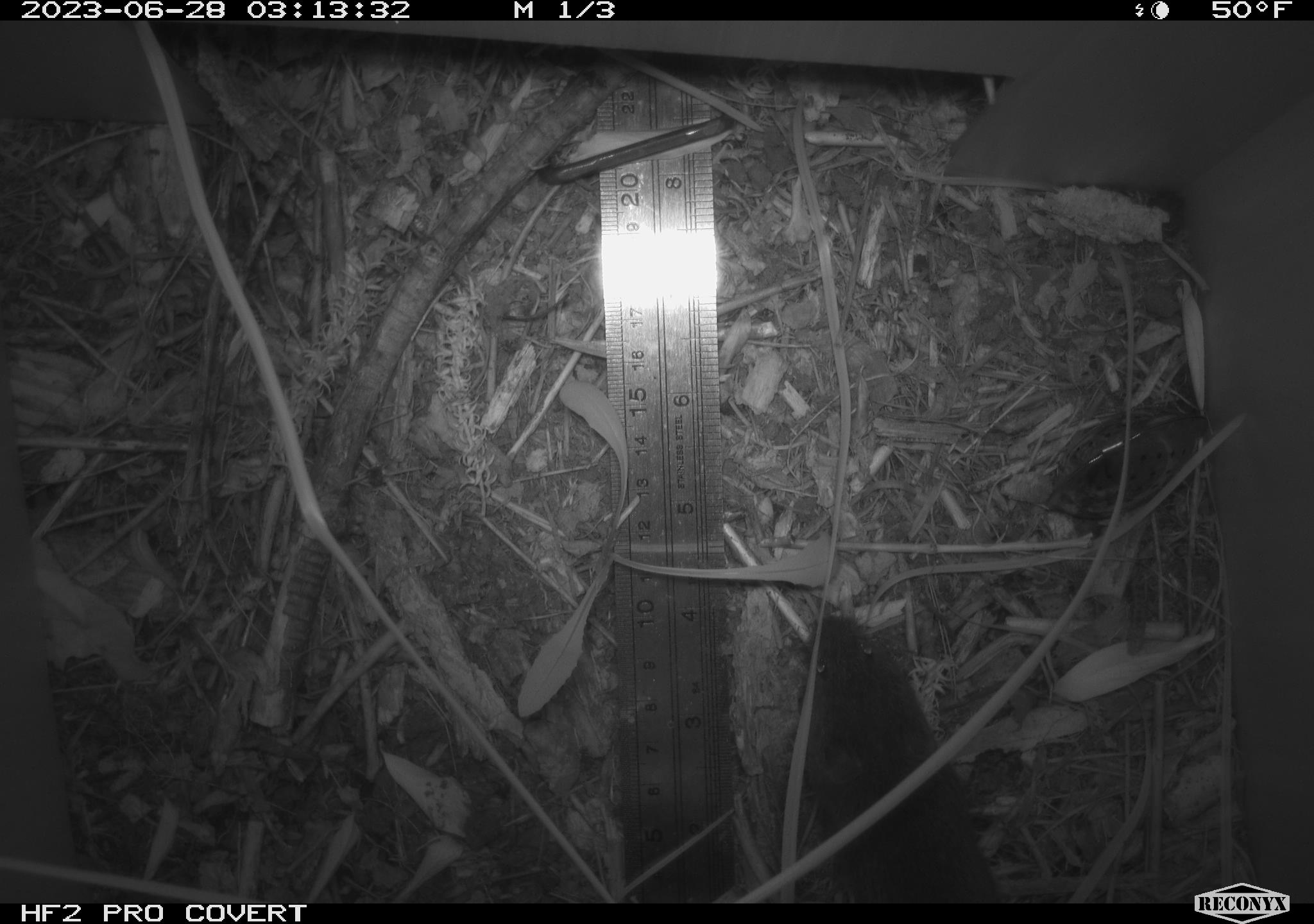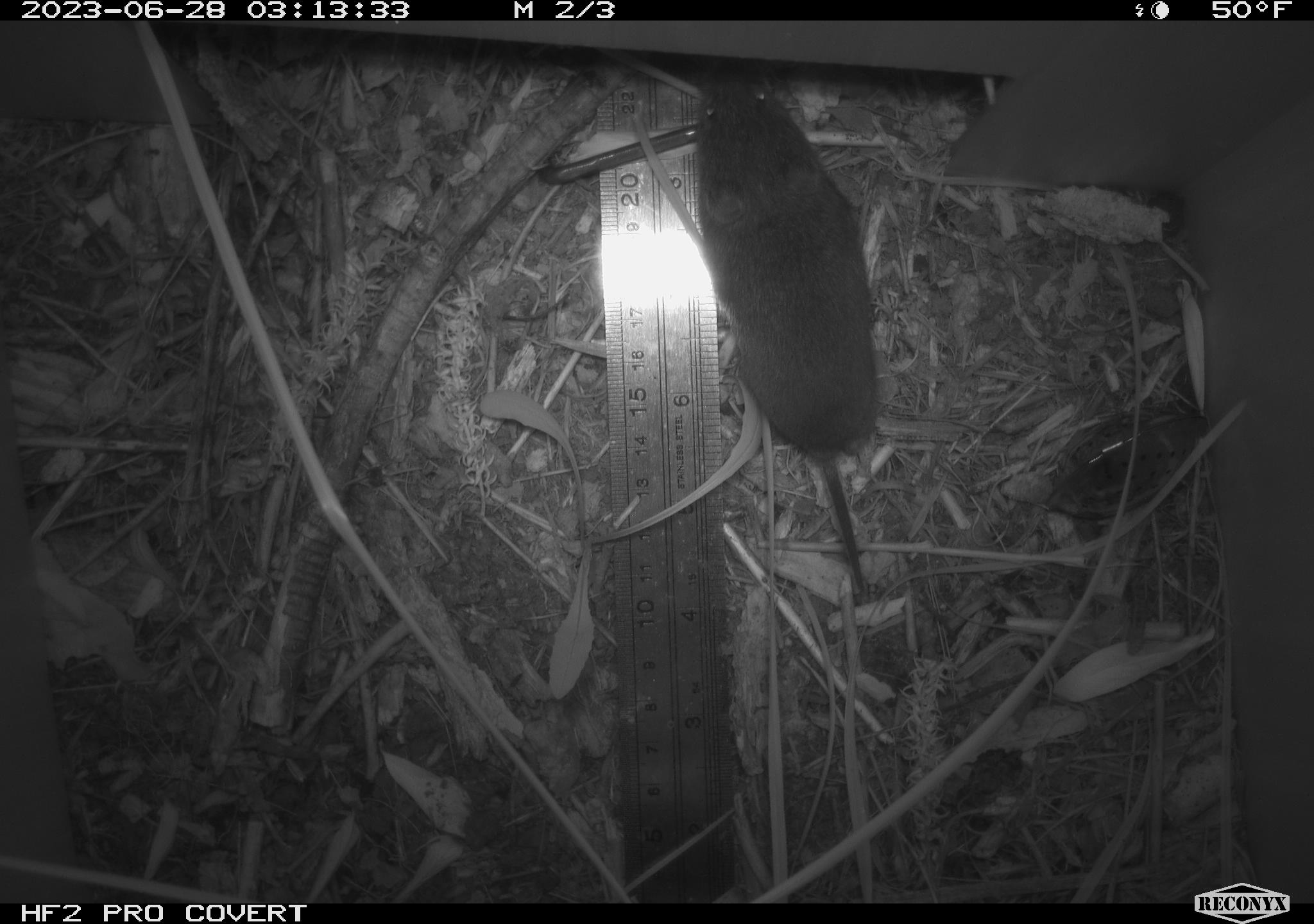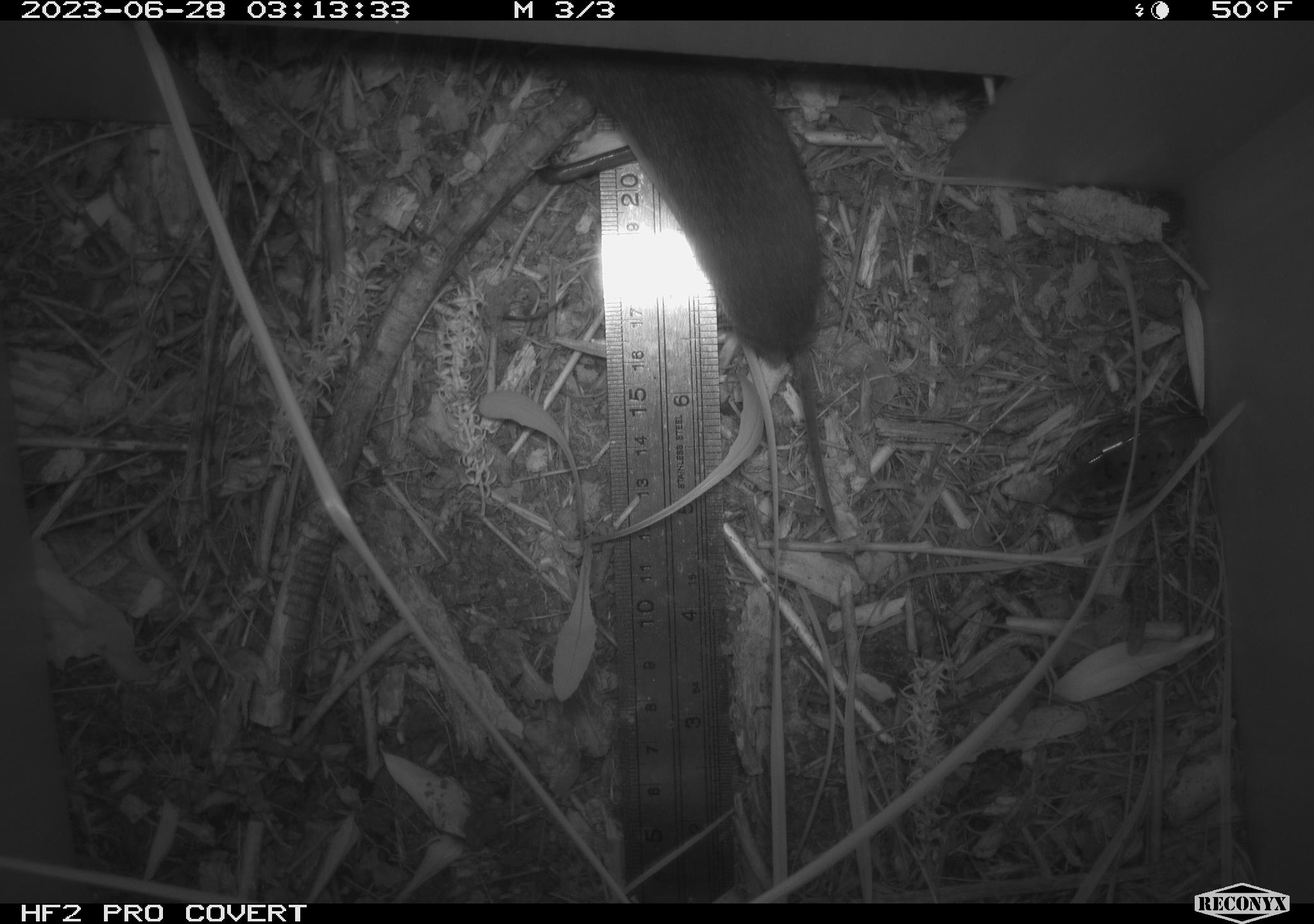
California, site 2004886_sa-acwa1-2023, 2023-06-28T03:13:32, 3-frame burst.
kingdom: Animalia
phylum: Chordata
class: Mammalia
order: Rodentia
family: Cricetidae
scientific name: Arvicolinae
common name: voles, lemmings, and muskrats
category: arvicolinae subfamily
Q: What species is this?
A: Arvicolinae subfamily (voles, lemmings, and muskrats) (Arvicolinae).